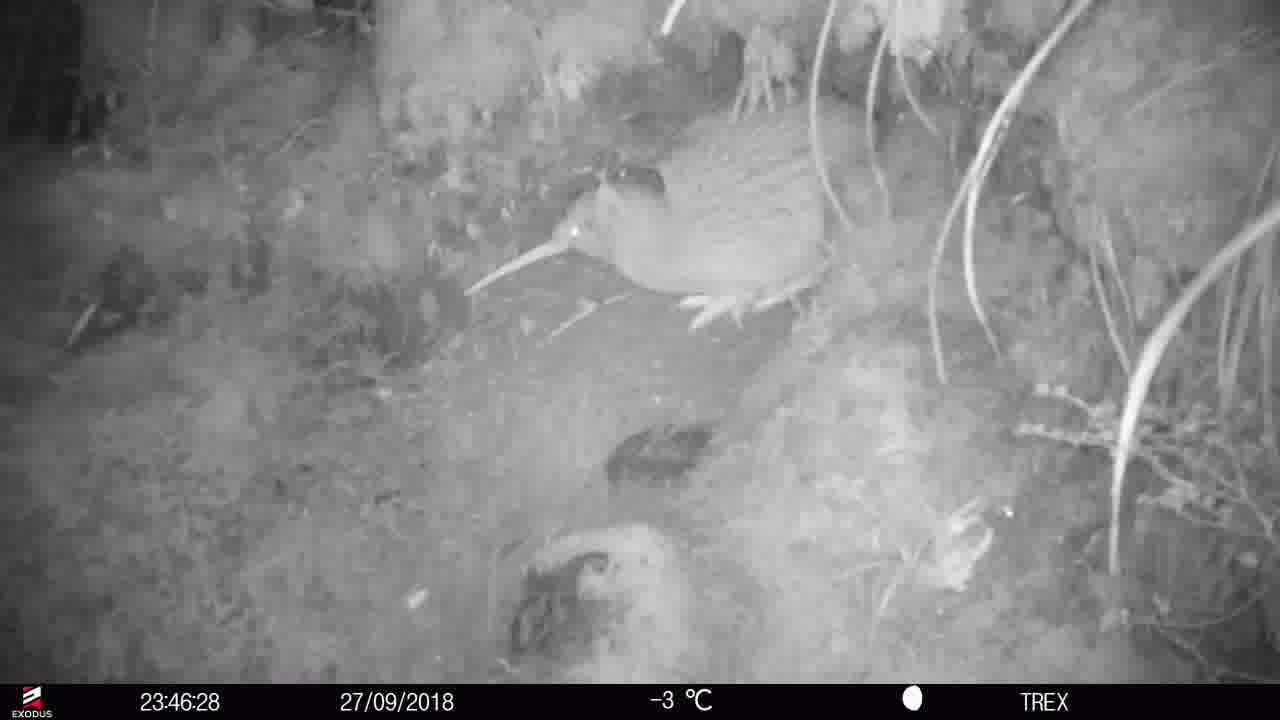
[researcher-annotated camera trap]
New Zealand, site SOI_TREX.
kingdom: Animalia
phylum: Chordata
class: Aves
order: Apterygiformes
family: Apterygidae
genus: Apteryx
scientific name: Apteryx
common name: kiwi